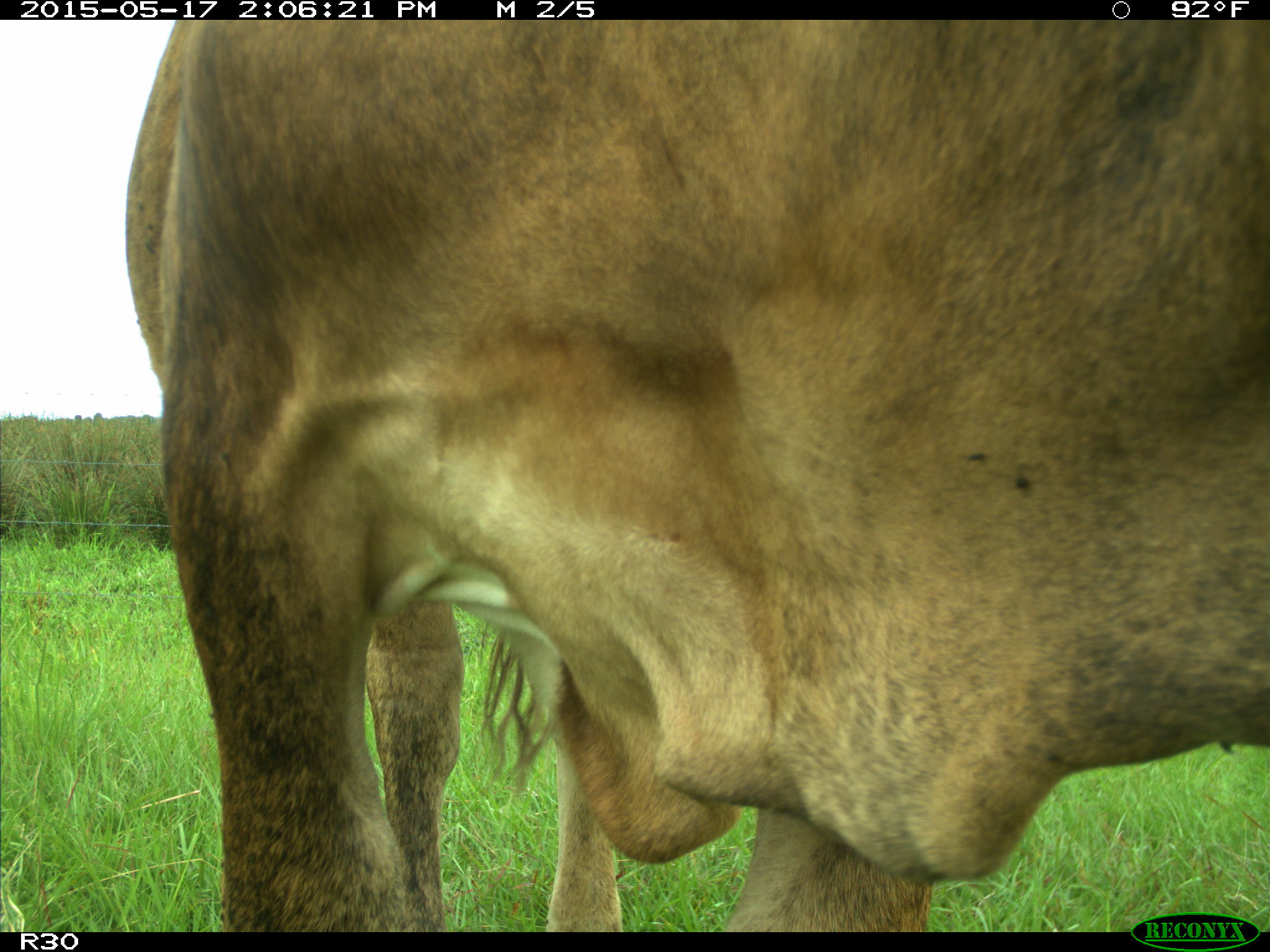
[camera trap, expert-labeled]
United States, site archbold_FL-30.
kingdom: Animalia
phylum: Chordata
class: Mammalia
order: Artiodactyla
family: Bovidae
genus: Bos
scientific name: Bos taurus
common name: domestic cow